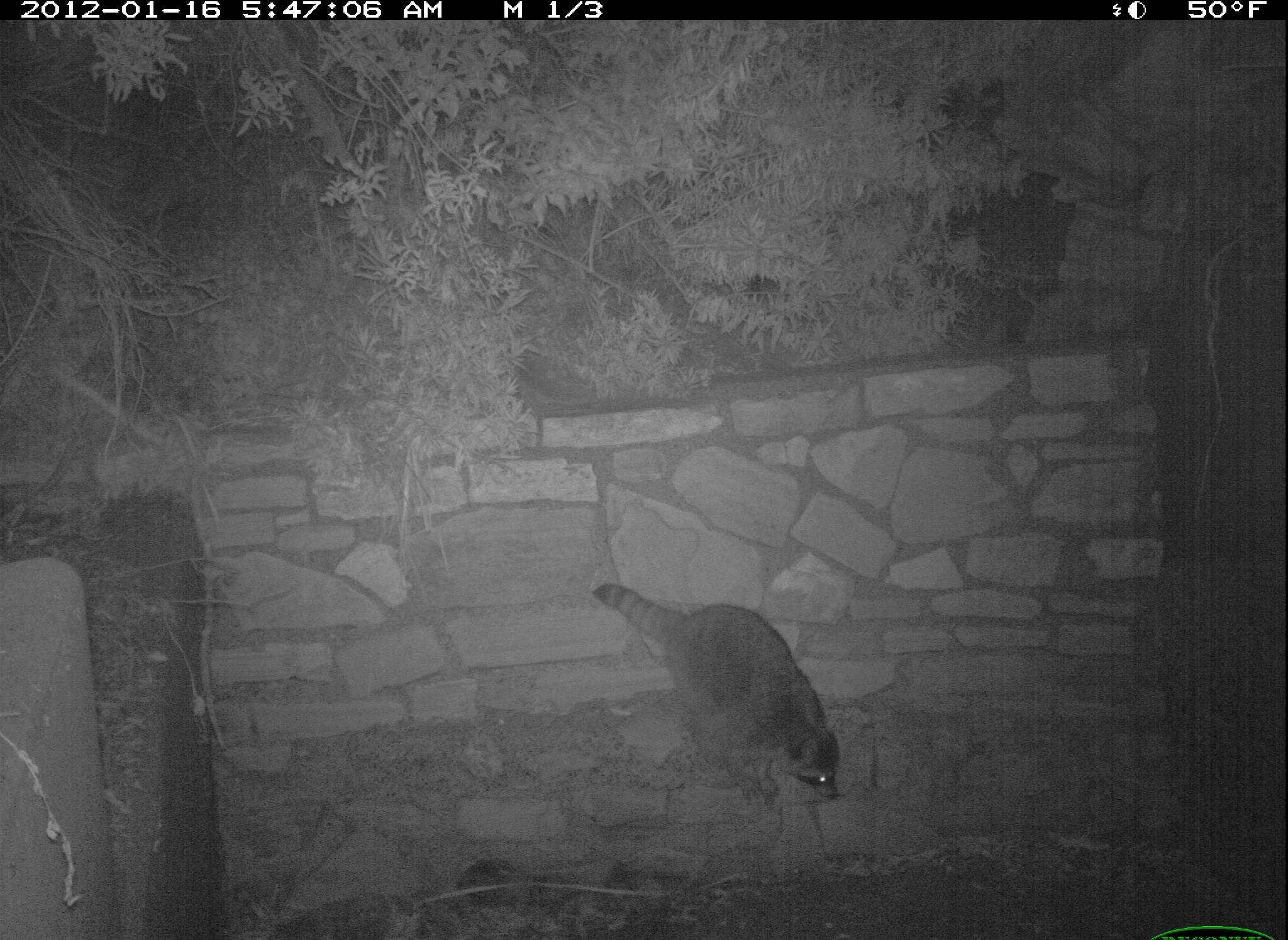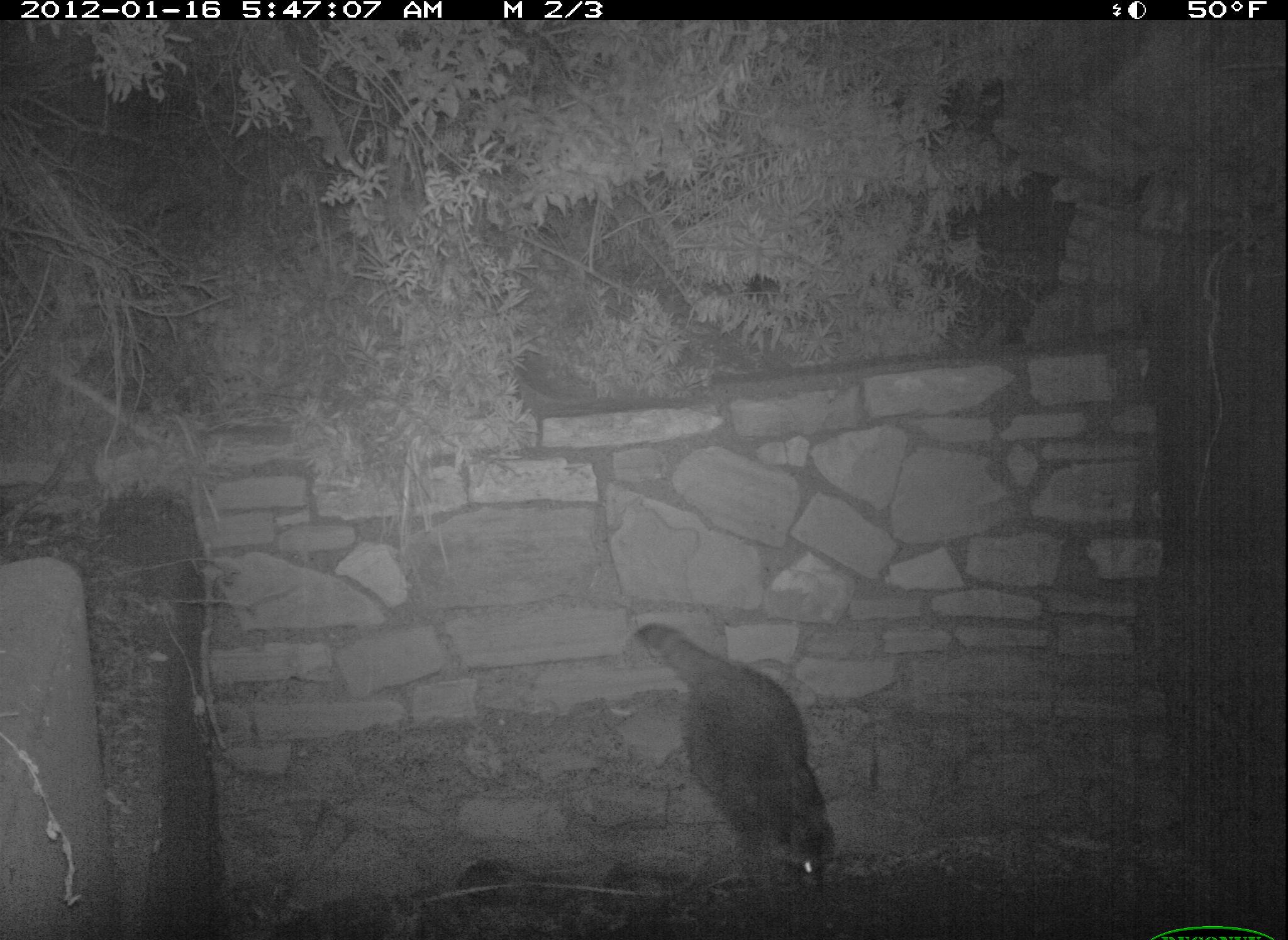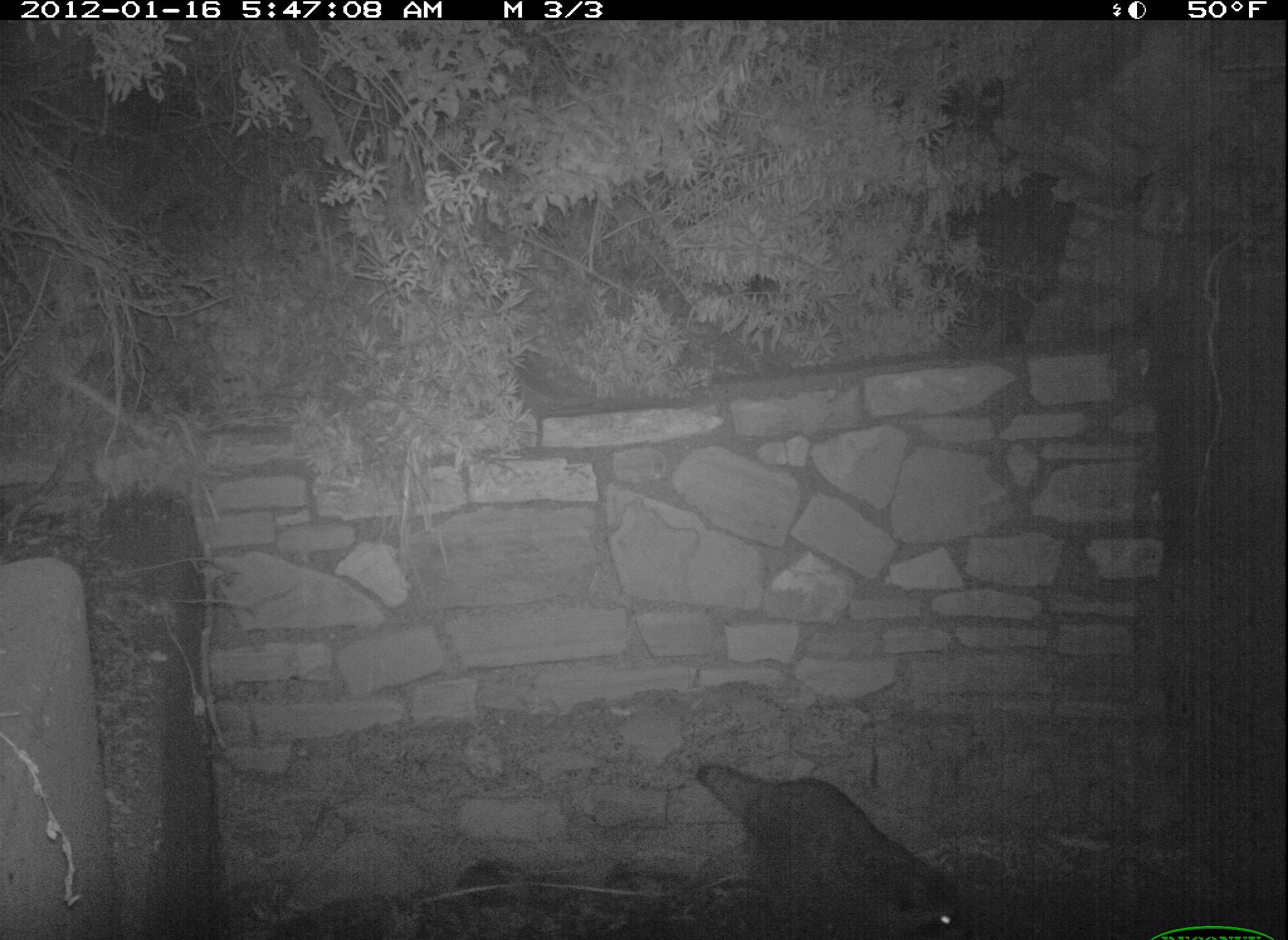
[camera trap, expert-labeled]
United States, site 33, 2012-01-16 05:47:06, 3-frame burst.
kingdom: Animalia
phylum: Chordata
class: Mammalia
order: Carnivora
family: Procyonidae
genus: Procyon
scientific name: Procyon lotor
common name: raccoon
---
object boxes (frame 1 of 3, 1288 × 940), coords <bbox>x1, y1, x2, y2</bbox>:
raccoon: <bbox>586, 565, 860, 825</bbox>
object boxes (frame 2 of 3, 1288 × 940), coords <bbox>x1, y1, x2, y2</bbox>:
raccoon: <bbox>625, 612, 847, 935</bbox>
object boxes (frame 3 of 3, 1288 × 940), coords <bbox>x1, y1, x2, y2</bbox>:
raccoon: <bbox>687, 736, 997, 936</bbox>